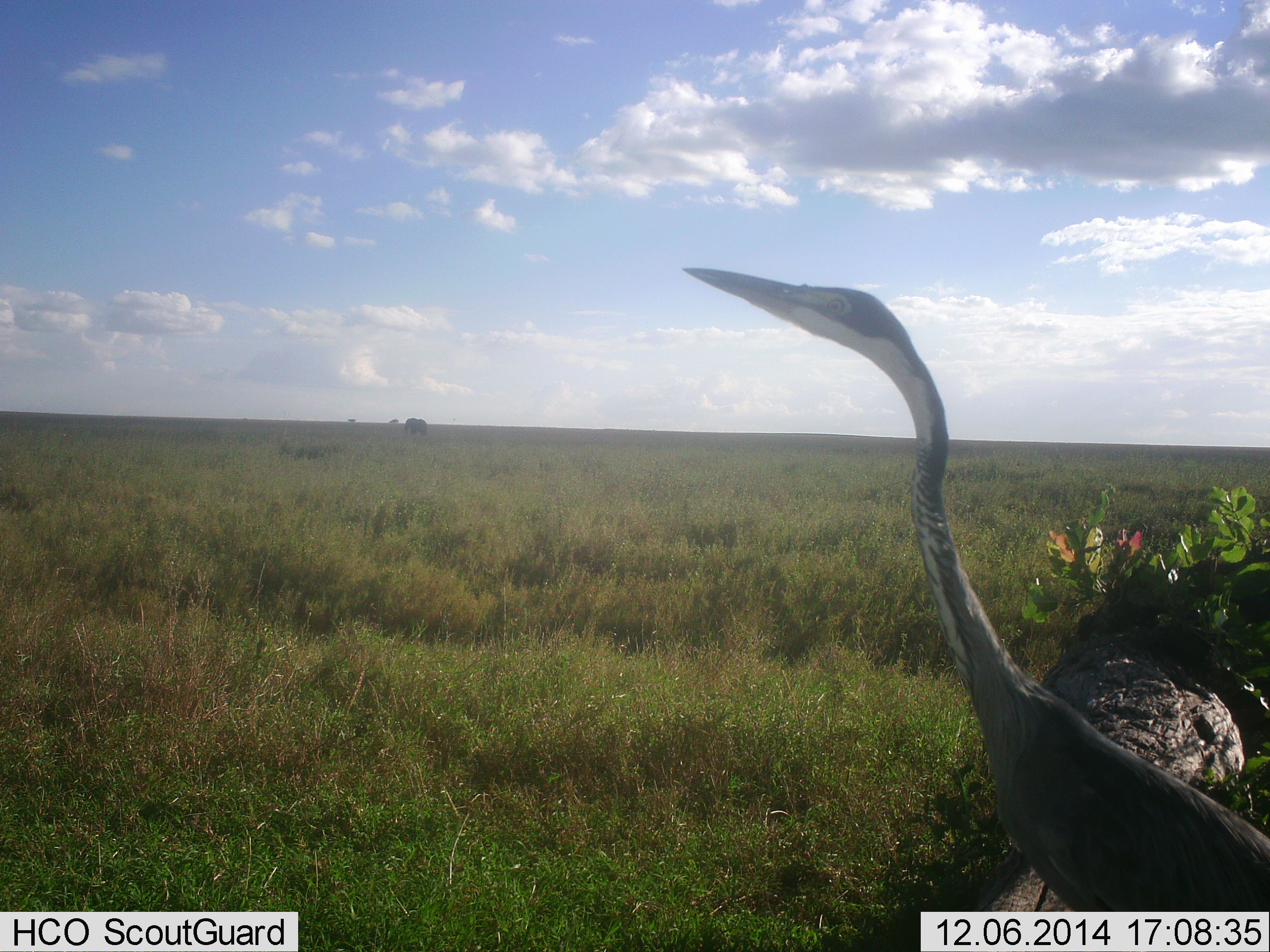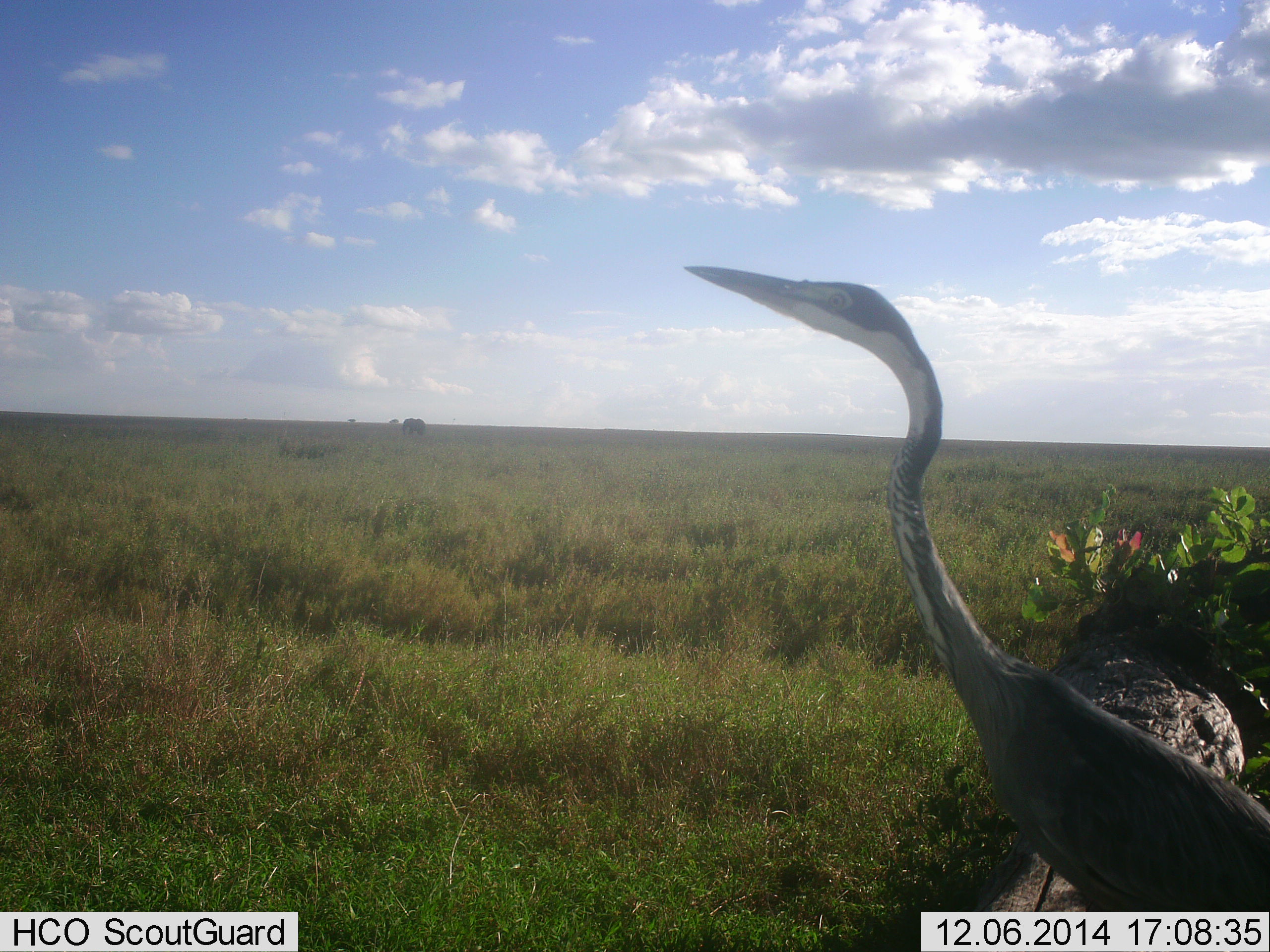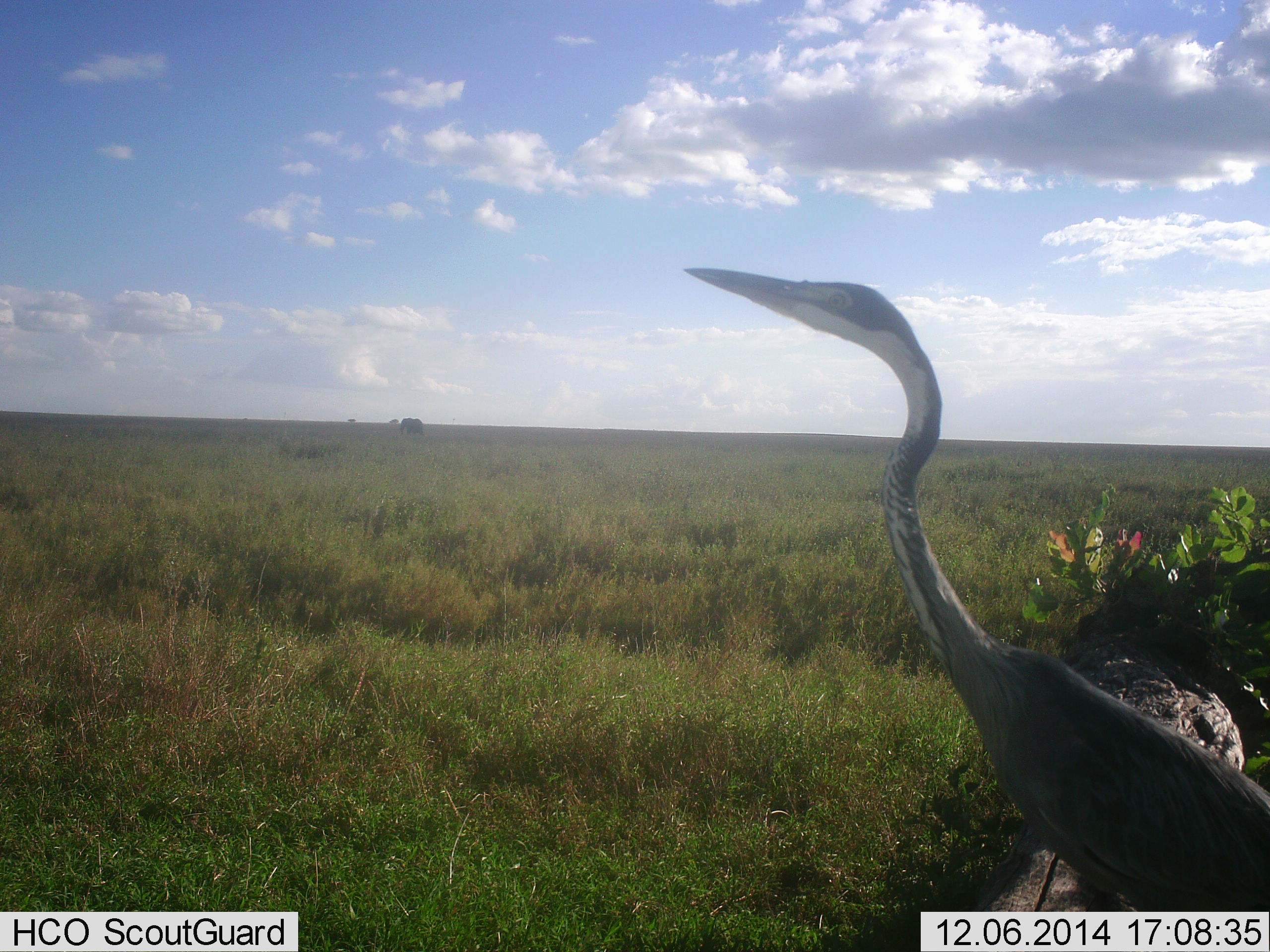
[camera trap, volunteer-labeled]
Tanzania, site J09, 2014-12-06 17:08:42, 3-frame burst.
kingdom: Animalia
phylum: Chordata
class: Aves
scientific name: Aves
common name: bird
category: otherbird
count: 1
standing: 100%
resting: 0%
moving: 0%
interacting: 0%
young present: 0%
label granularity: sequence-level